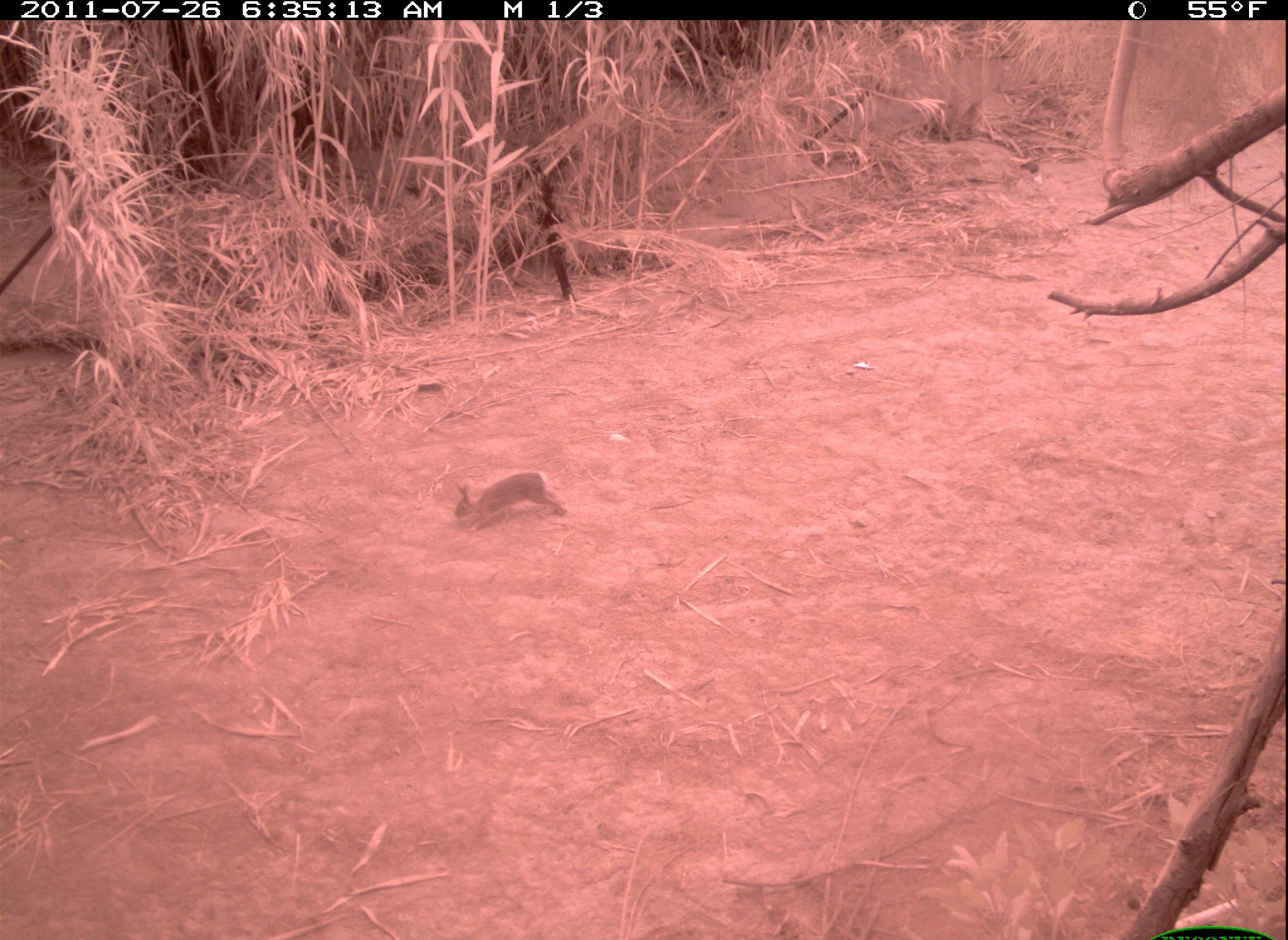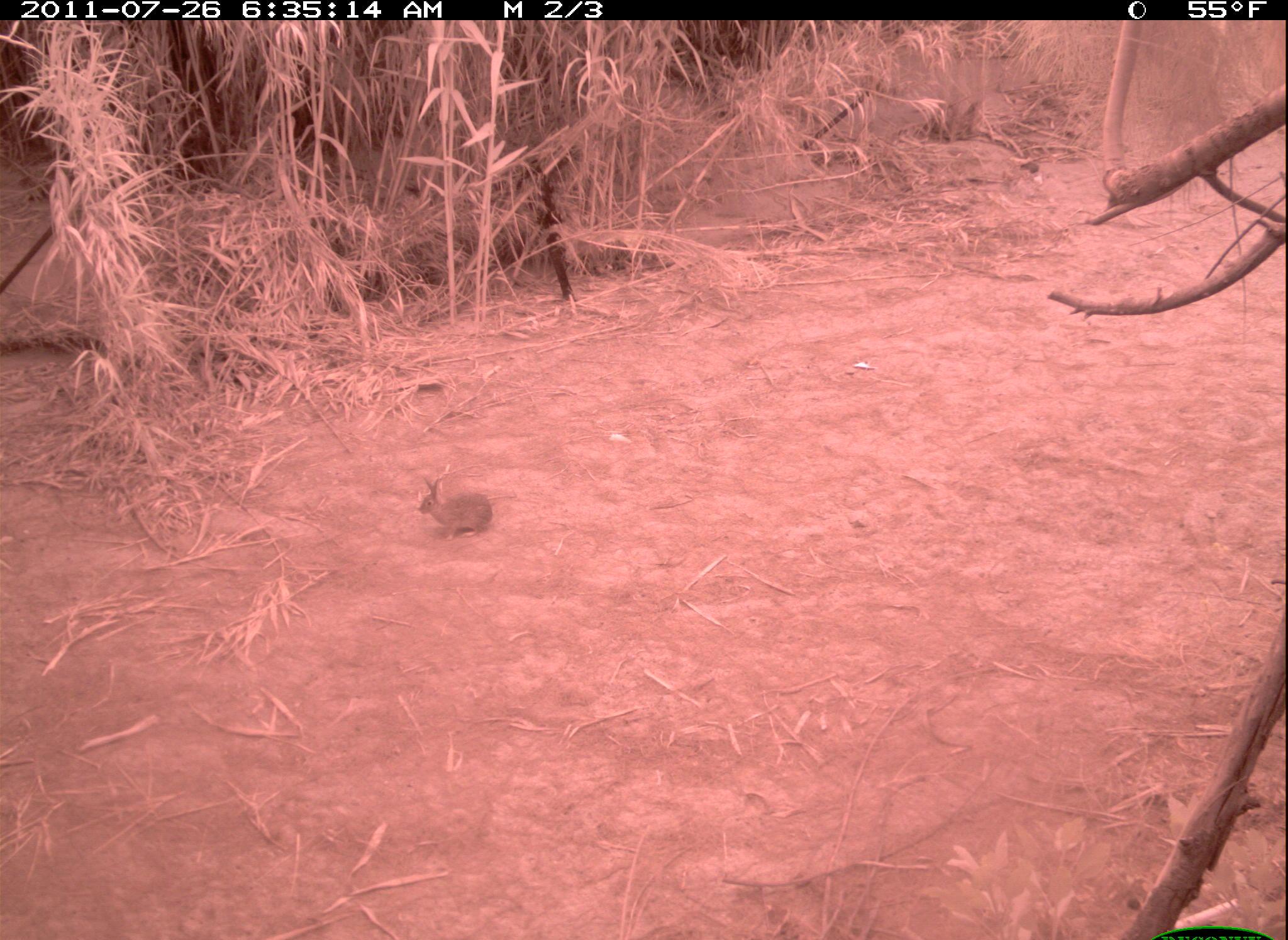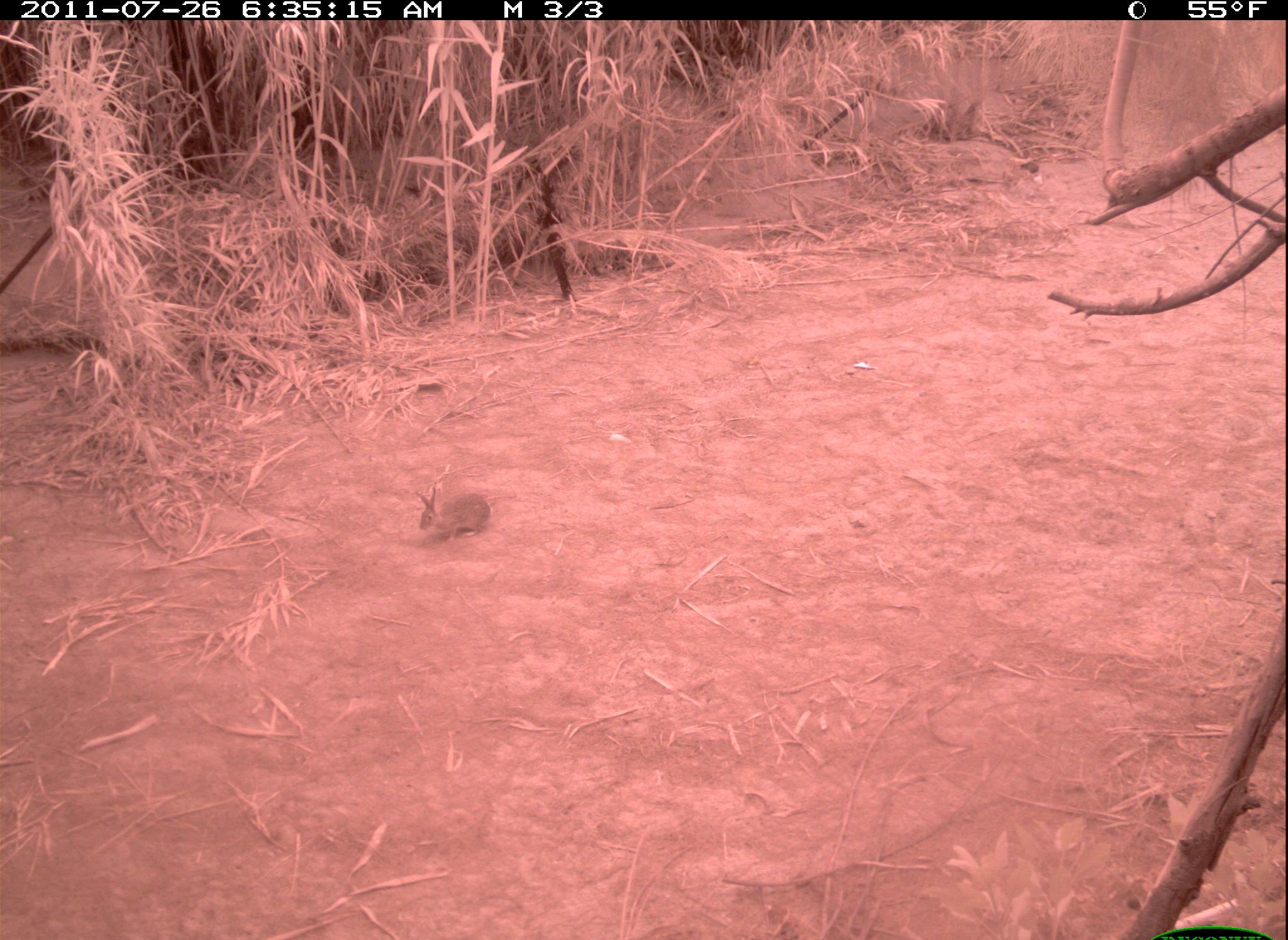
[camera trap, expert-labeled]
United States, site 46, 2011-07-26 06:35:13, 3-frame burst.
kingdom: Animalia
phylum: Chordata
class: Mammalia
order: Lagomorpha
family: Leporidae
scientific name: Leporidae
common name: rabbits and hares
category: rabbit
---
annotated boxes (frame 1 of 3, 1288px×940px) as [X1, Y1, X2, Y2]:
rabbit: [435, 465, 576, 543]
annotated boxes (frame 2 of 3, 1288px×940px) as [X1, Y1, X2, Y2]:
rabbit: [394, 467, 506, 554]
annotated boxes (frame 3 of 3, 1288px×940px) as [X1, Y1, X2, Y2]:
rabbit: [407, 477, 509, 567]